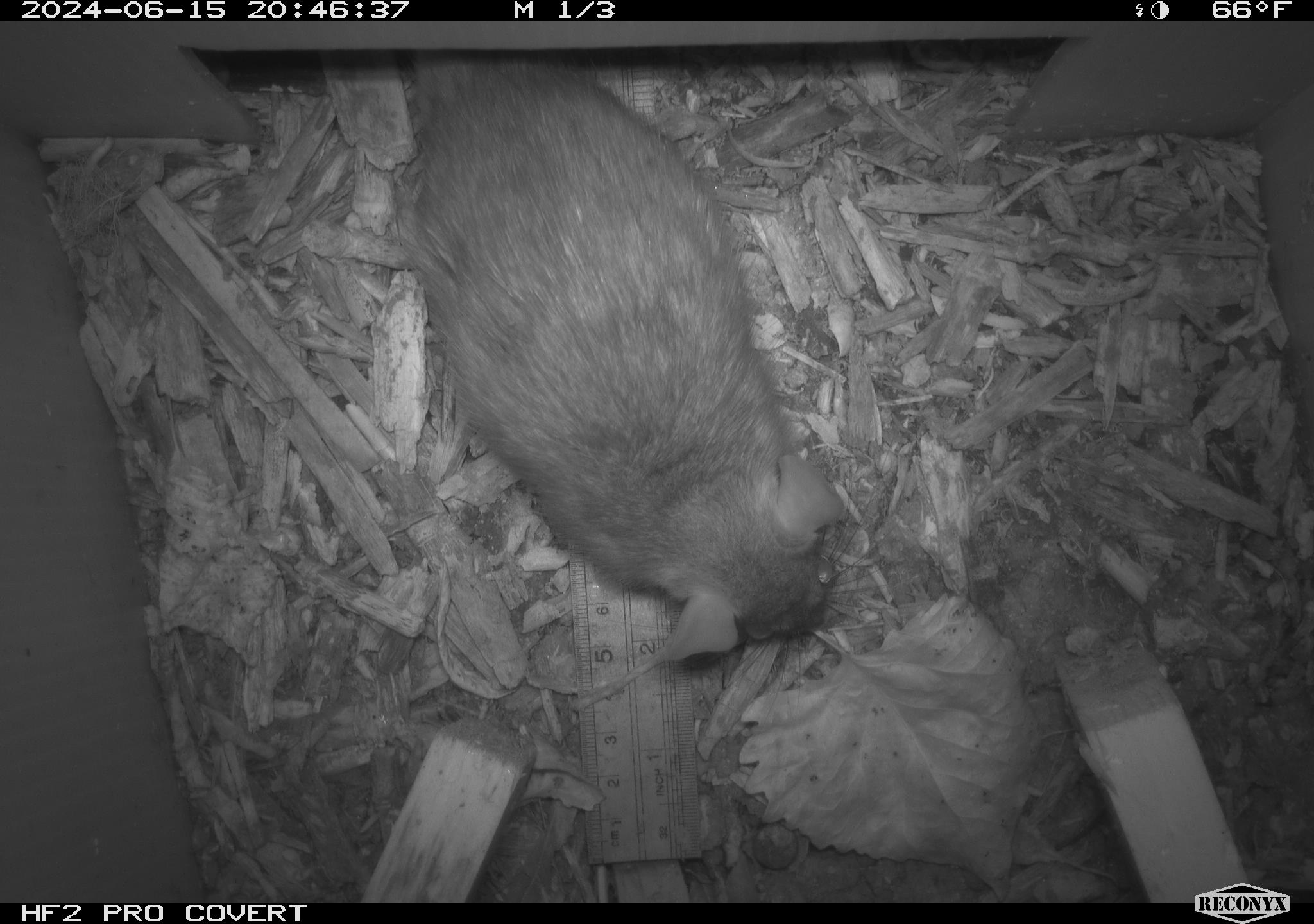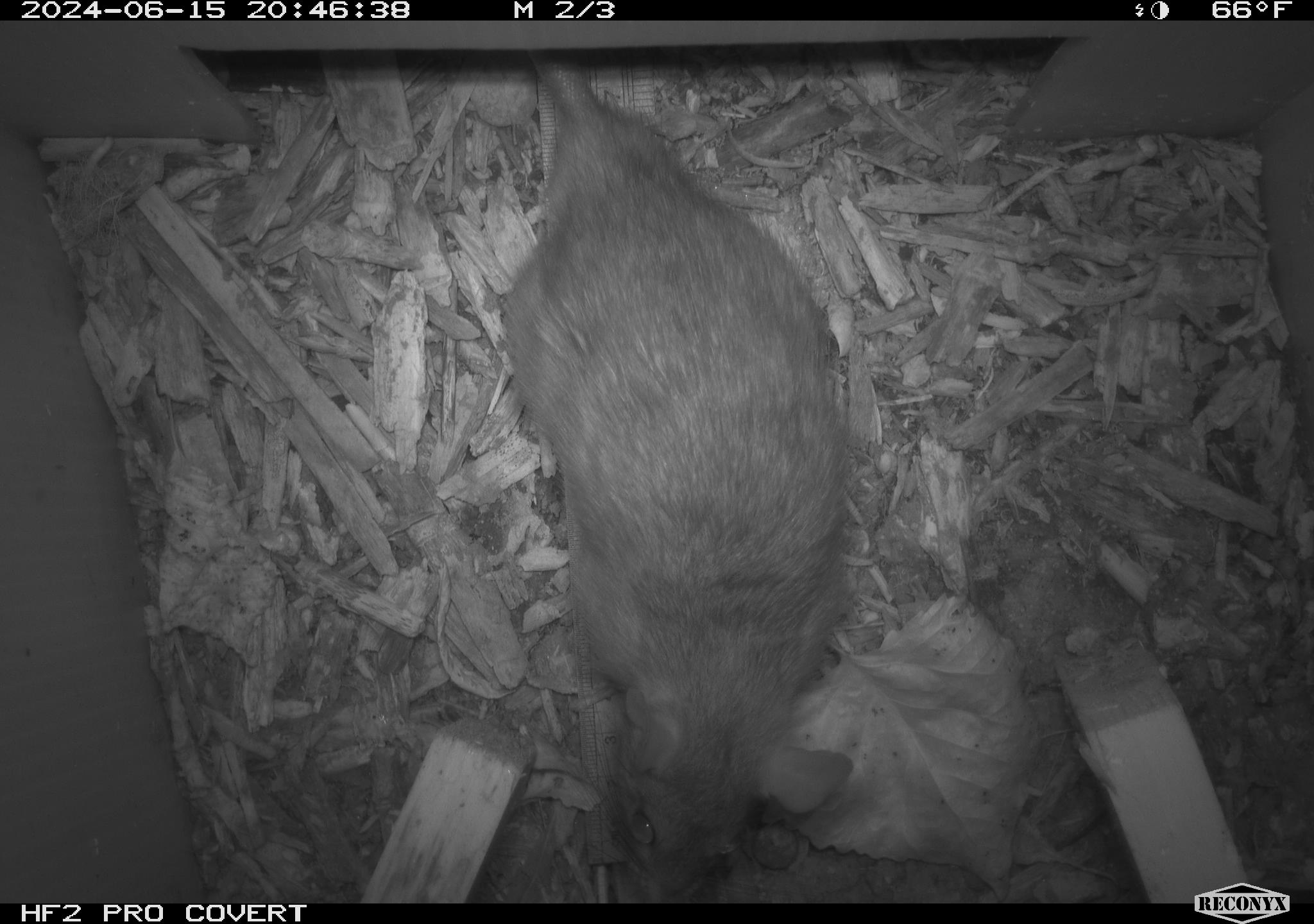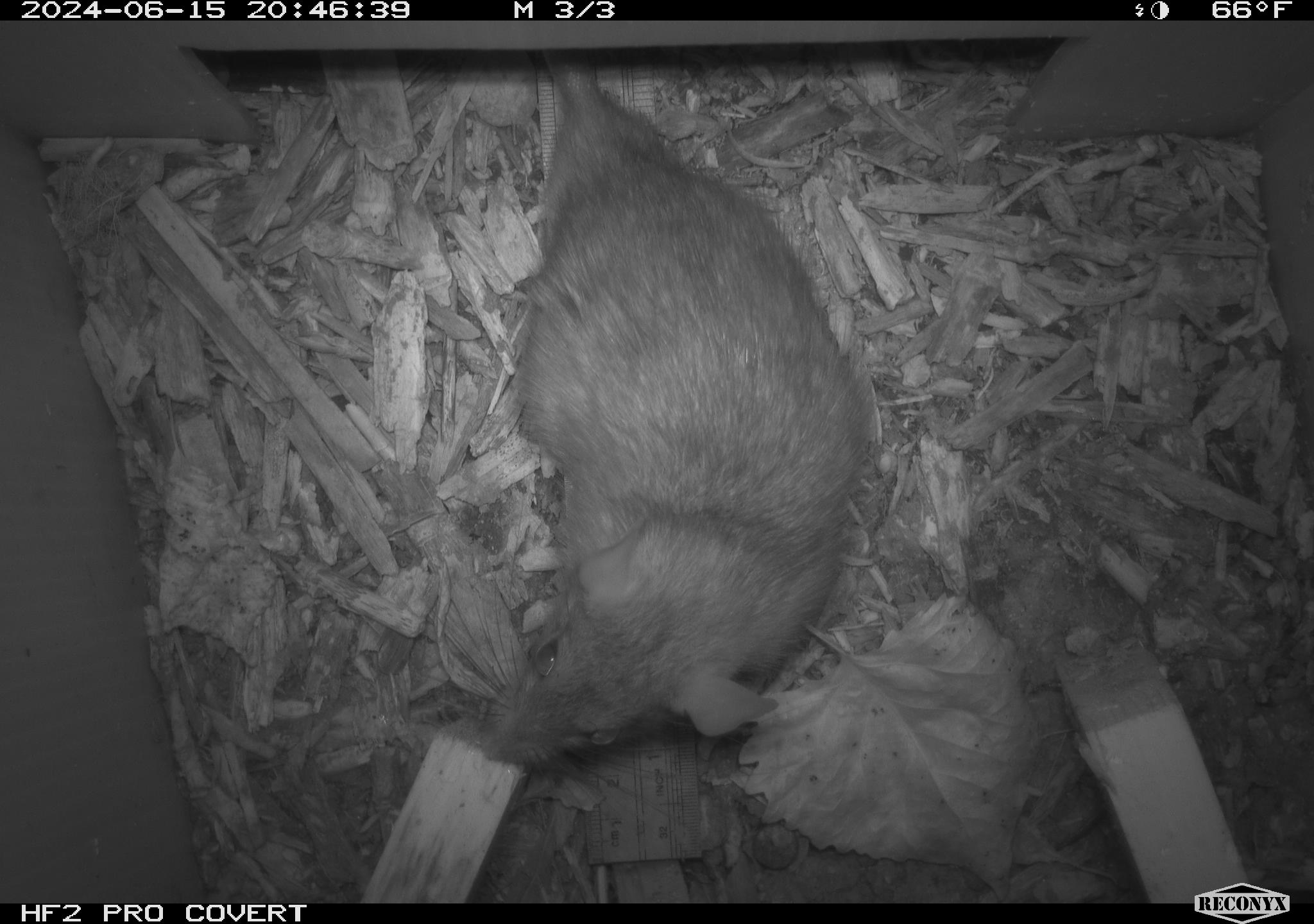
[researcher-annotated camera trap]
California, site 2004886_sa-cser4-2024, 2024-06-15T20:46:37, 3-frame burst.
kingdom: Animalia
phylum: Chordata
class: Mammalia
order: Rodentia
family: Muridae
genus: Rattus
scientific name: Rattus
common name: rat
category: rattus species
Rattus species (rat) (Rattus).